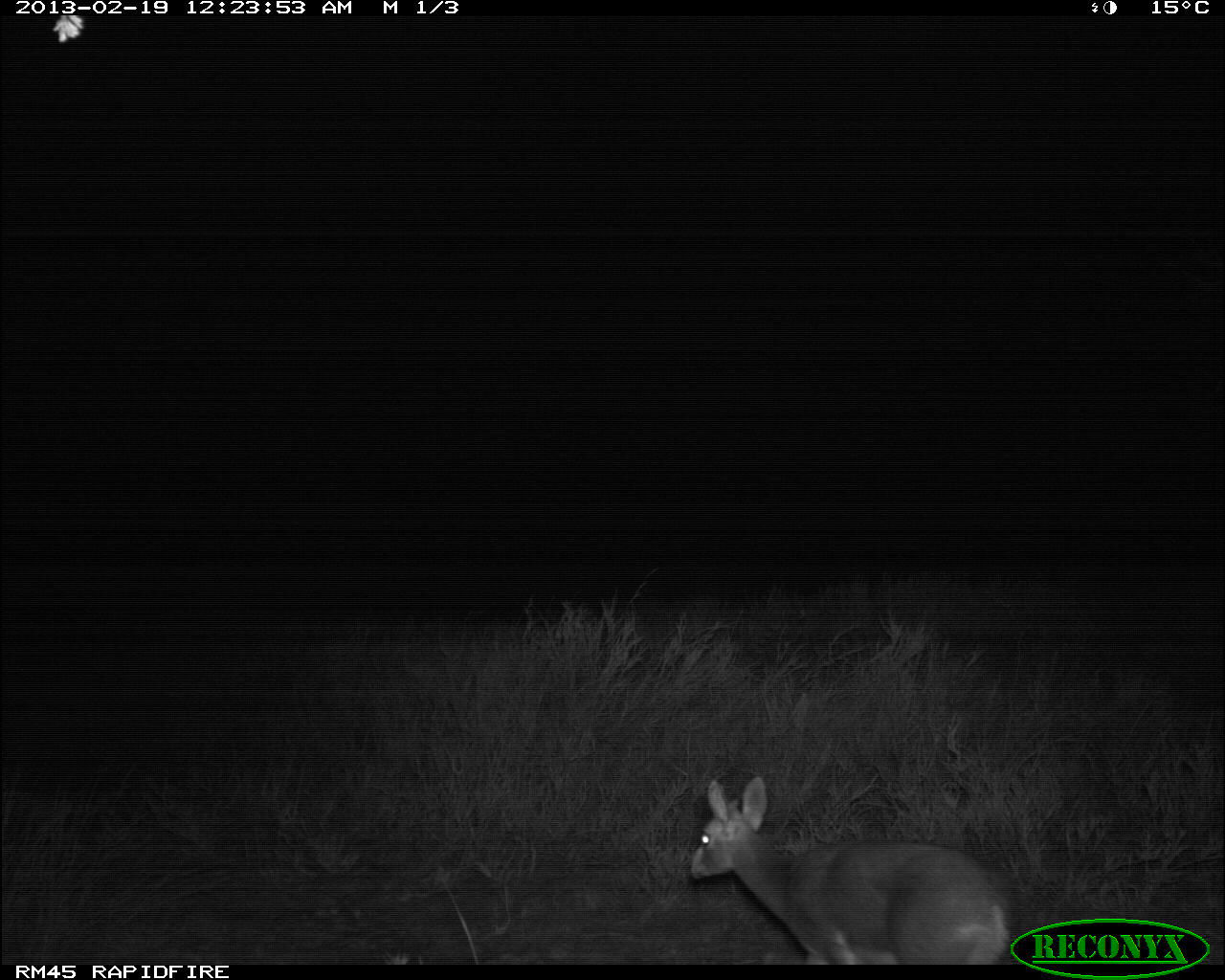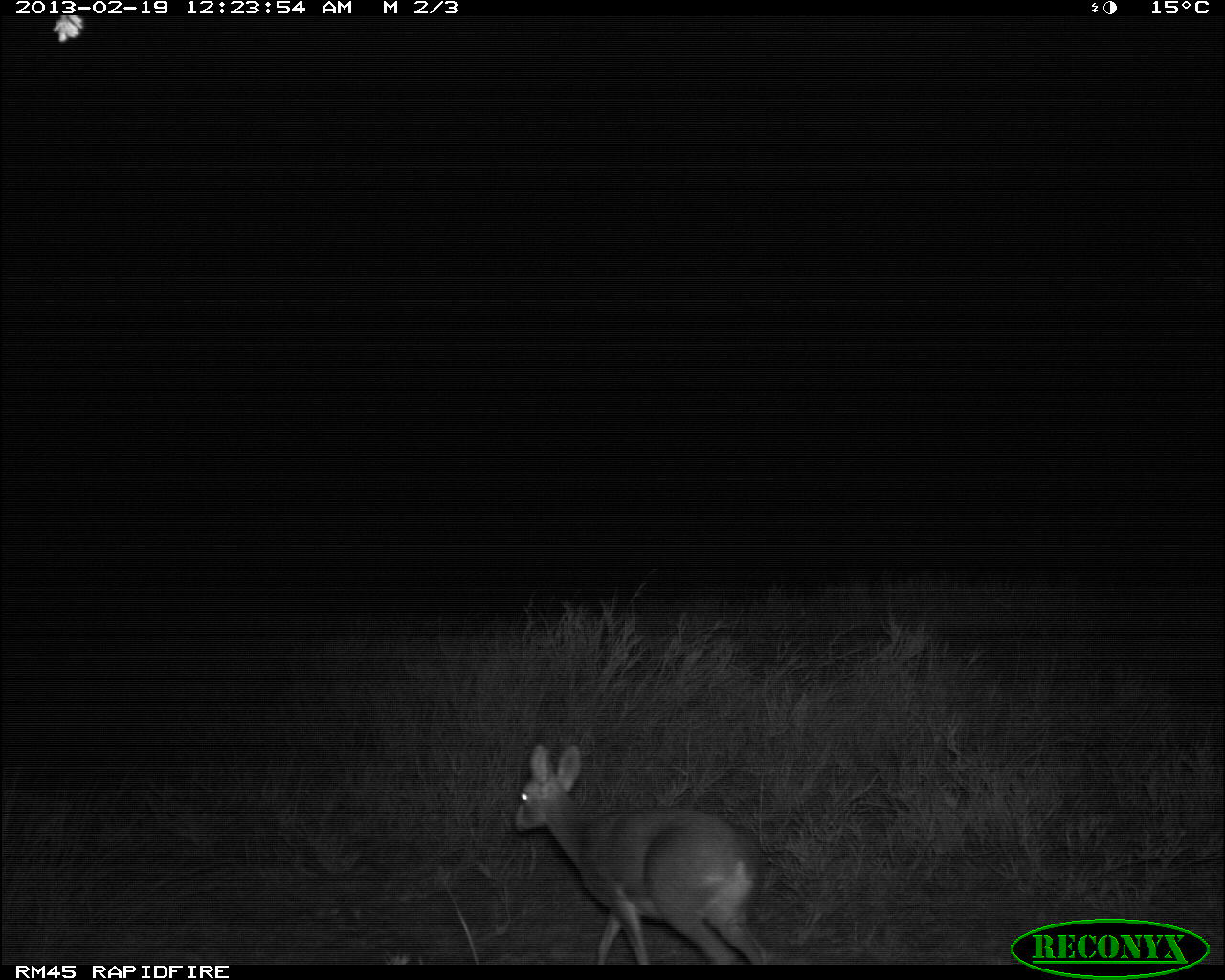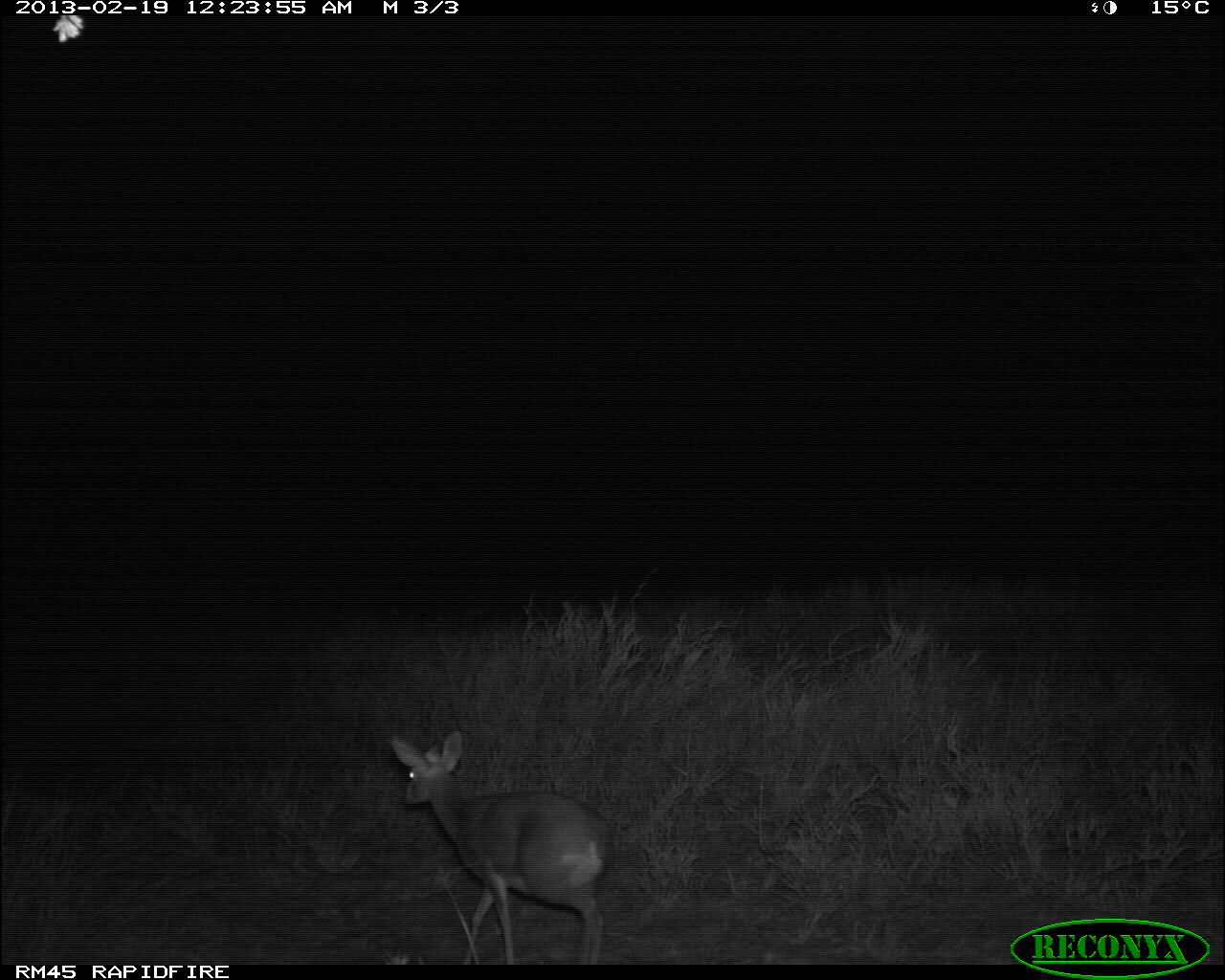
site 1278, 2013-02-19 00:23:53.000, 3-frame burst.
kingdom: Animalia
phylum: Chordata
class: Mammalia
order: Artiodactyla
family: Bovidae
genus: Madoqua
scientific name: Madoqua guentheri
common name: günther's dik-dik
Madoqua guentheri (günther's dik-dik), count 1.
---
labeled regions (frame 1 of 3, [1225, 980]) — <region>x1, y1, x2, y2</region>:
madoqua guentheri: <region>683, 772, 1009, 964</region>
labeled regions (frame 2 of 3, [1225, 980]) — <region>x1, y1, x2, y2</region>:
madoqua guentheri: <region>511, 737, 771, 964</region>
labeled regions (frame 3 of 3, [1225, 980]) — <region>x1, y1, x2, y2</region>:
madoqua guentheri: <region>389, 730, 613, 964</region>